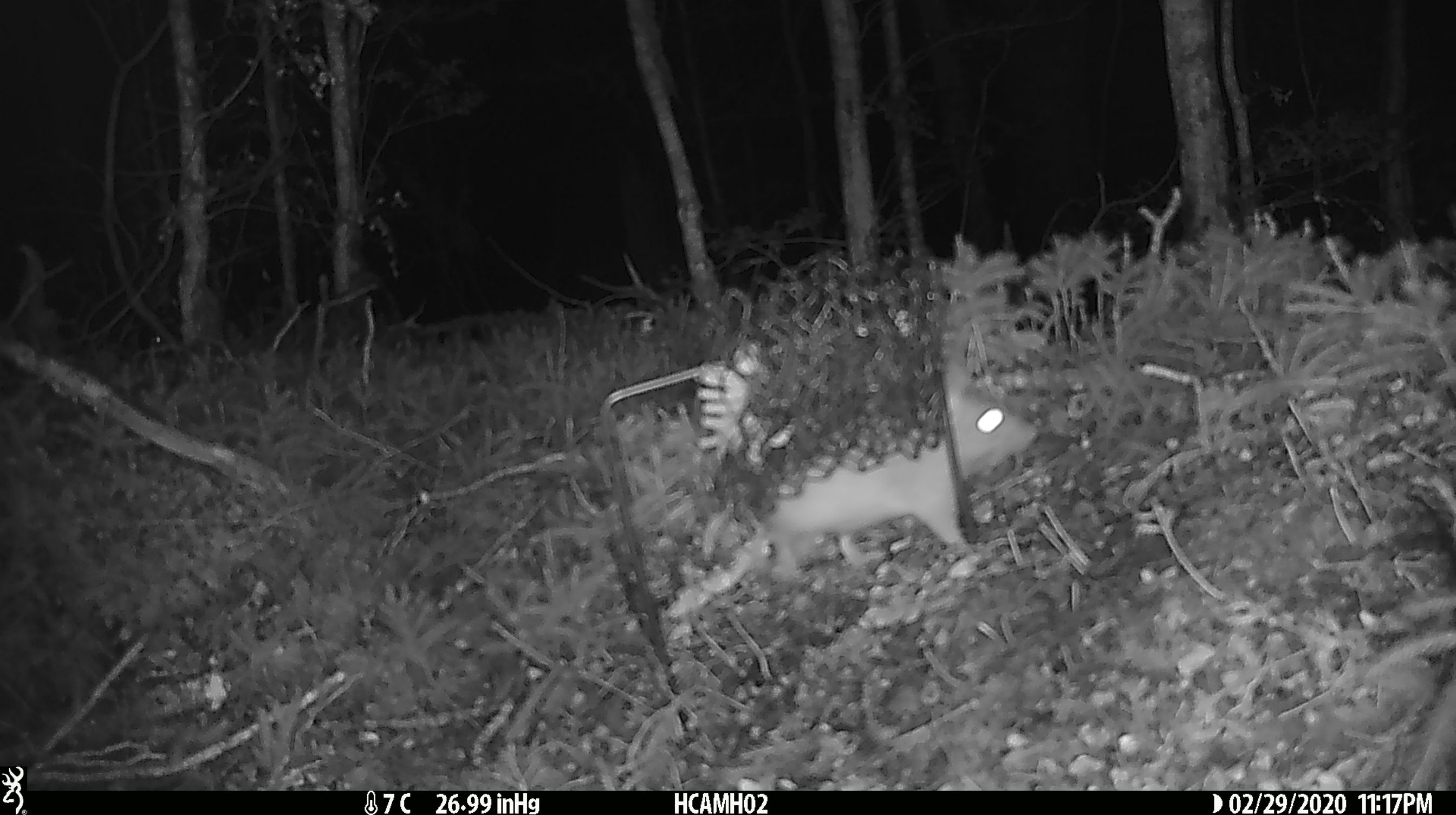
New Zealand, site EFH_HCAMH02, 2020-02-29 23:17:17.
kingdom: Animalia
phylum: Chordata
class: Mammalia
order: Rodentia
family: Muridae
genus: Rattus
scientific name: Rattus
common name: rat